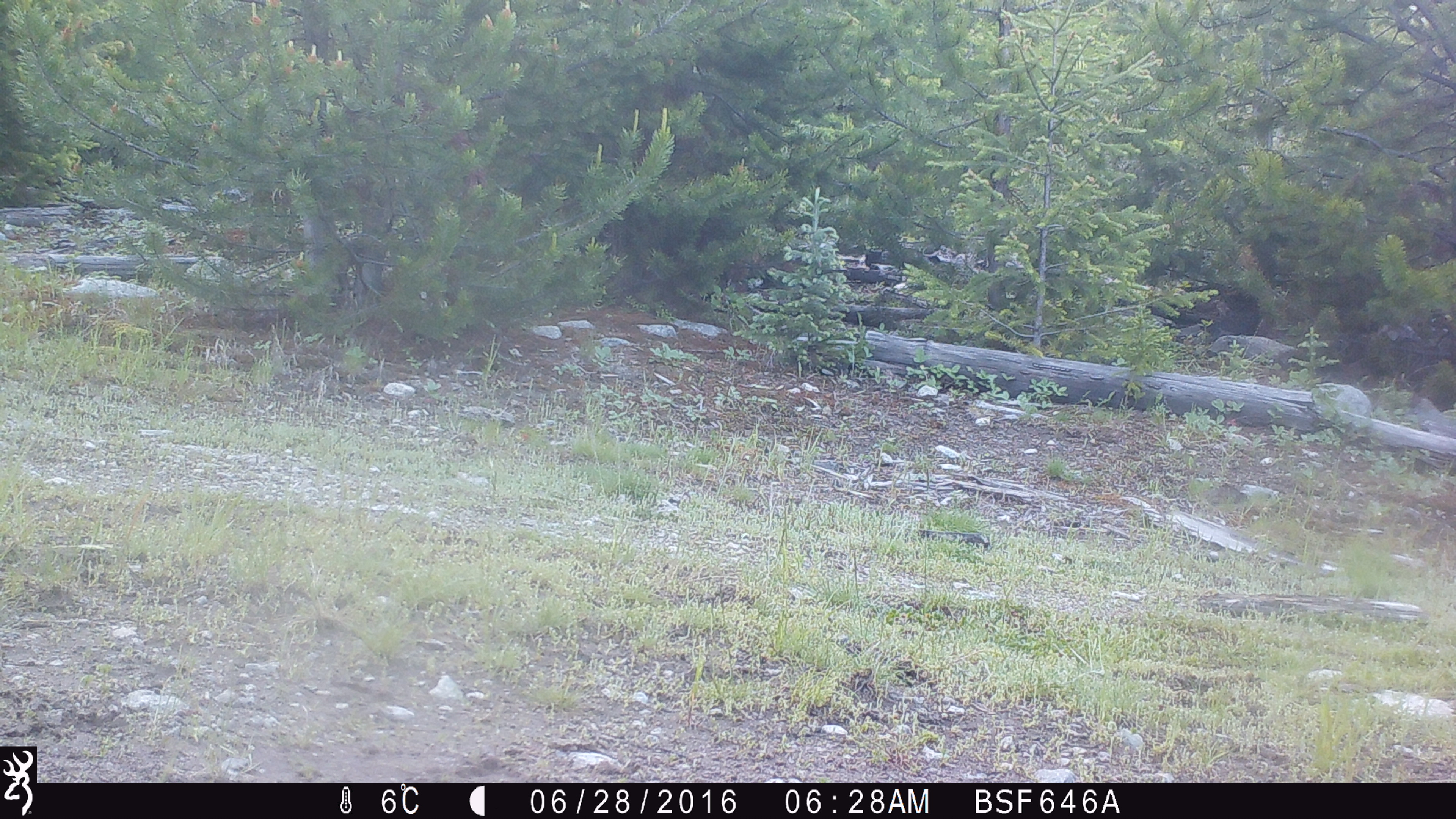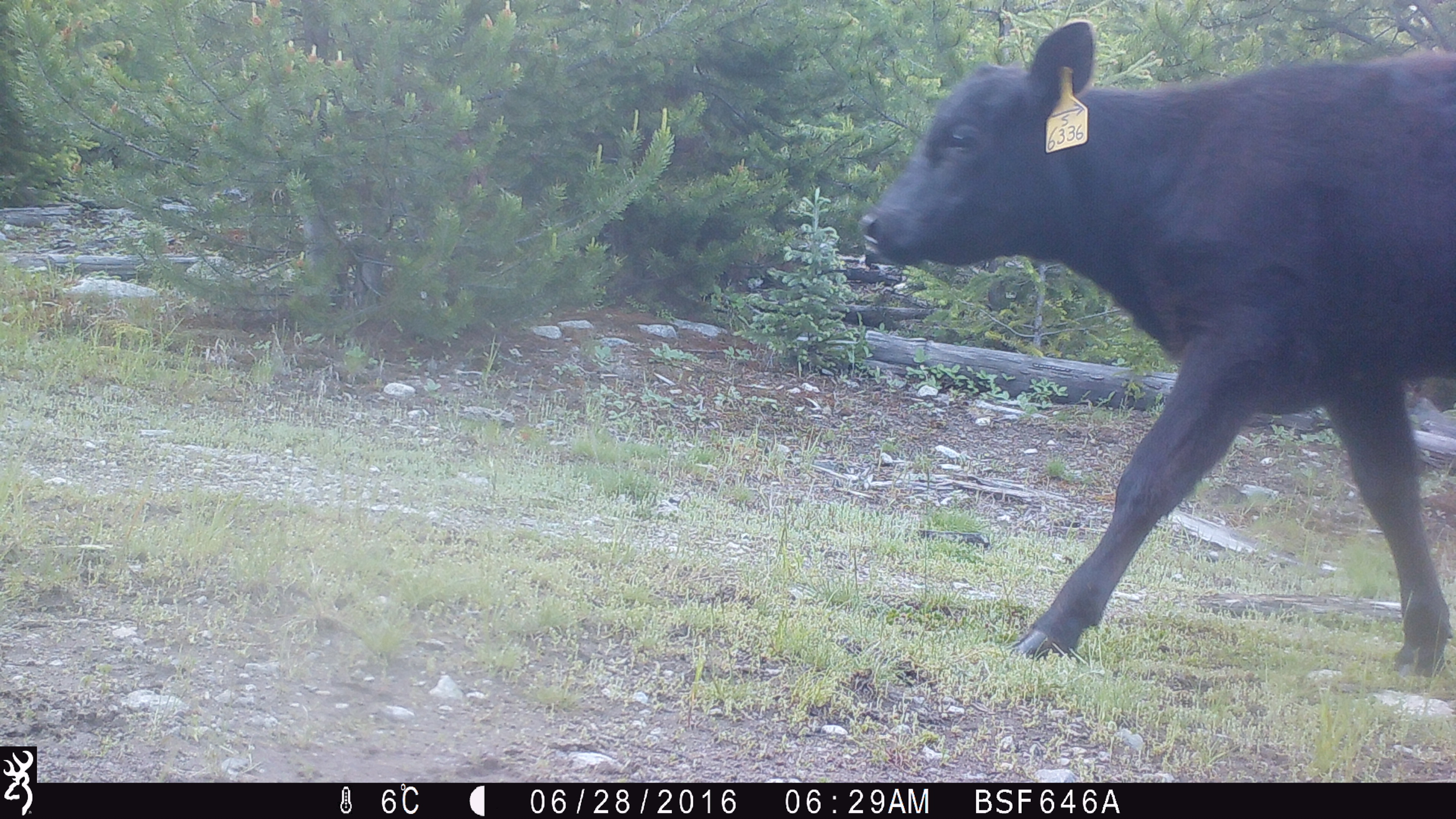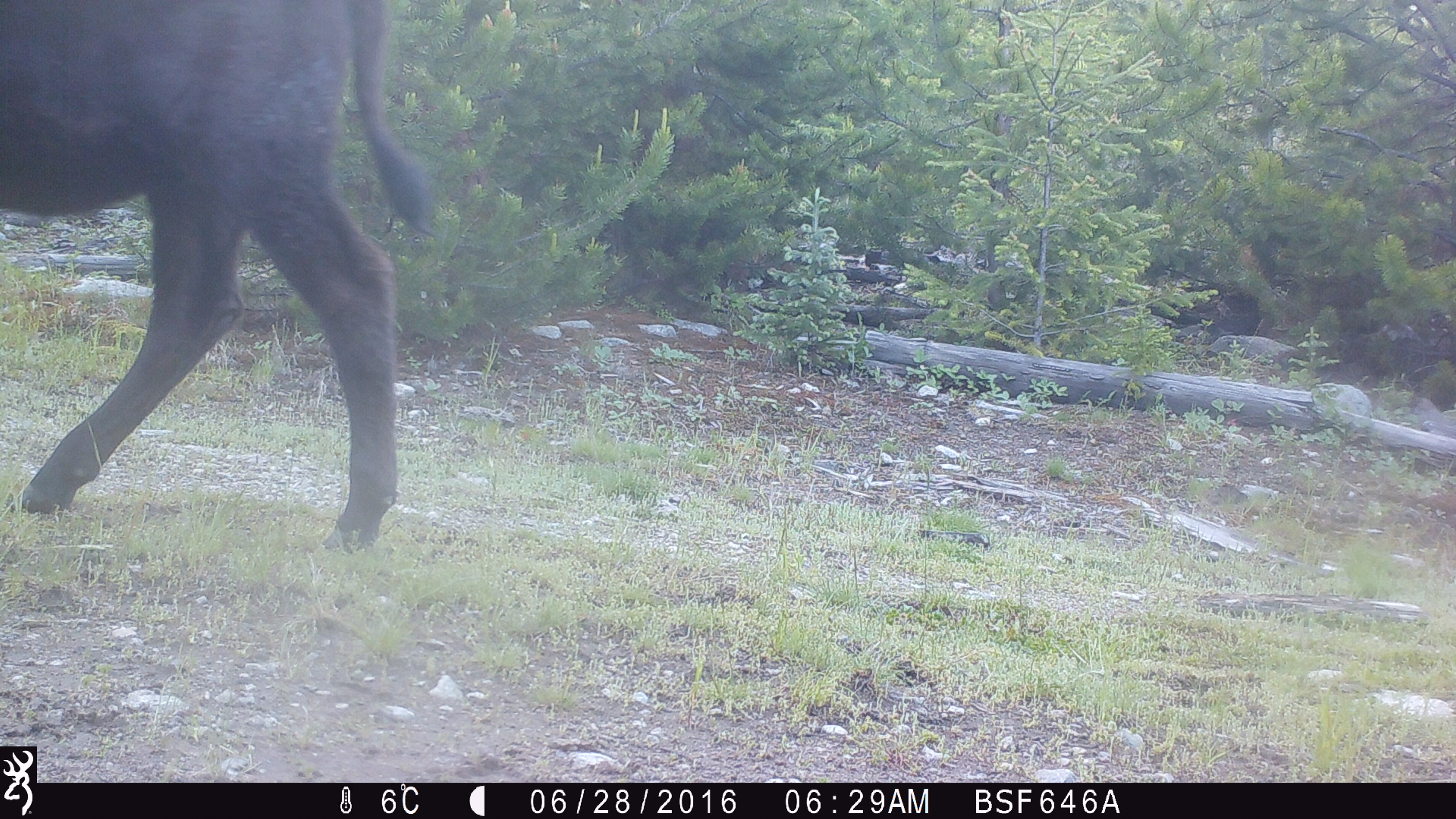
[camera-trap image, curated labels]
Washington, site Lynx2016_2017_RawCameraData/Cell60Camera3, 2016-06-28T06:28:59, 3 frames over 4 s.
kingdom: Animalia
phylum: Chordata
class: Mammalia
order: Artiodactyla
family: Bovidae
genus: Bos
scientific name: Bos taurus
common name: domestic cattle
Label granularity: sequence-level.